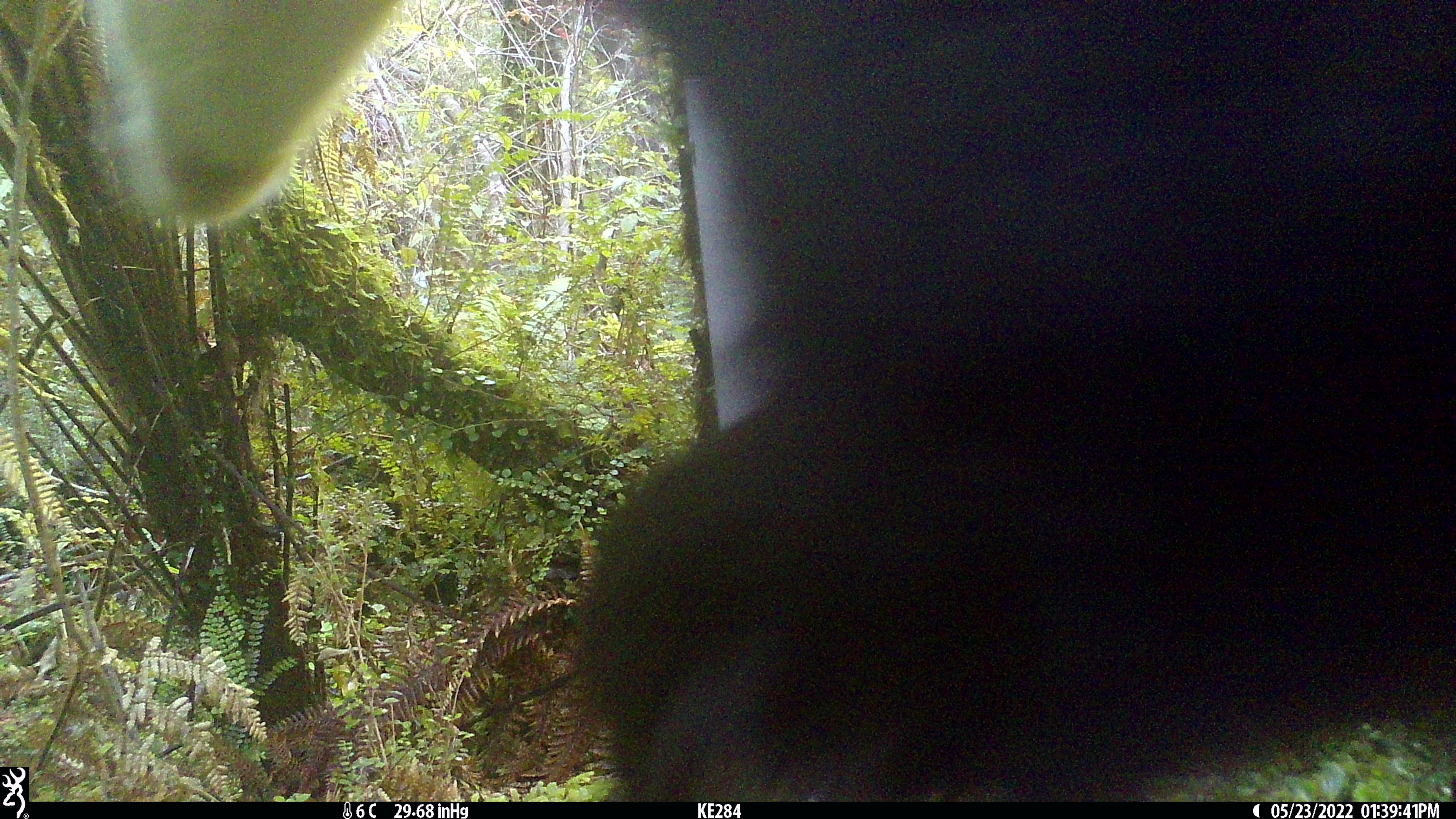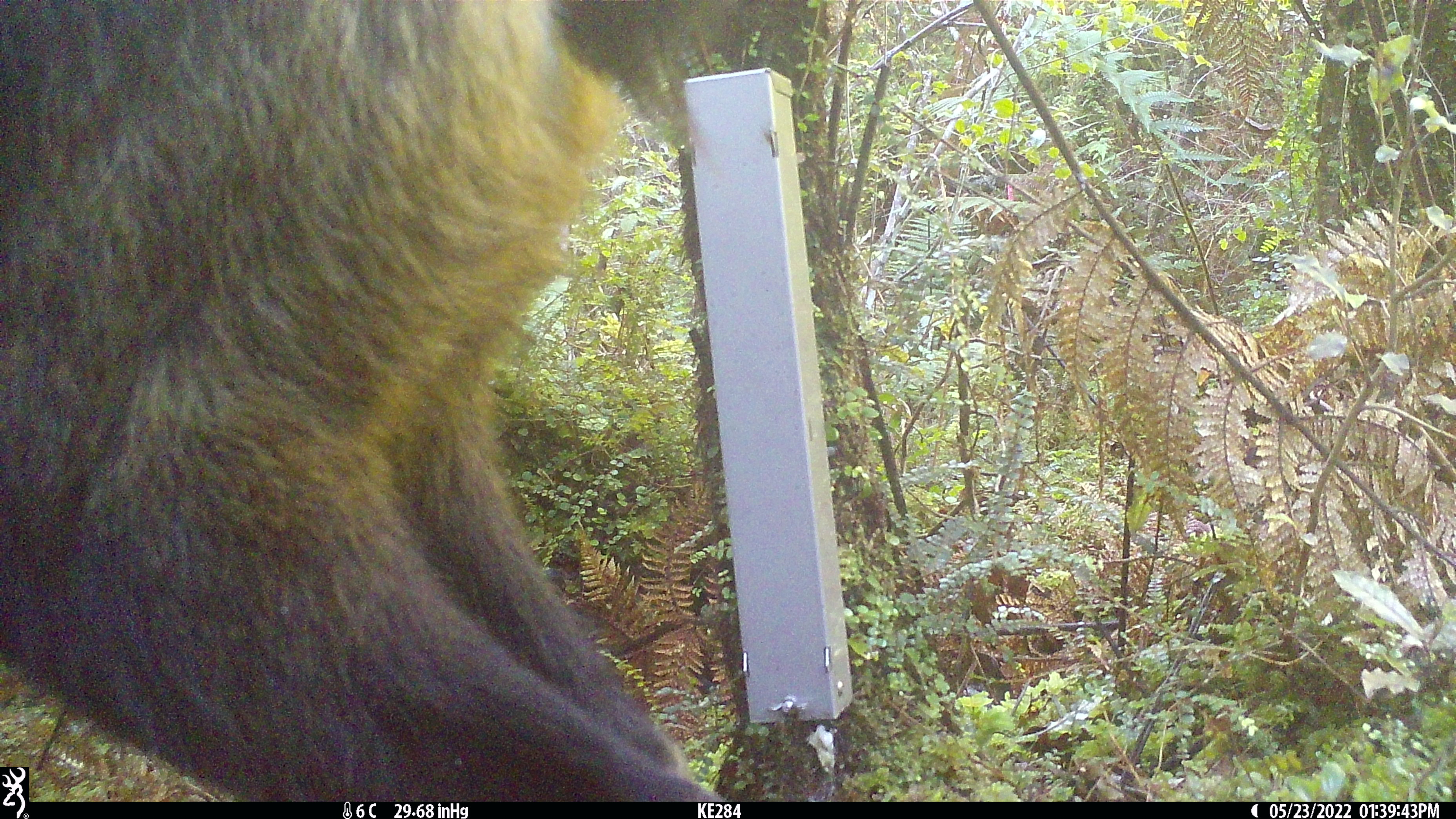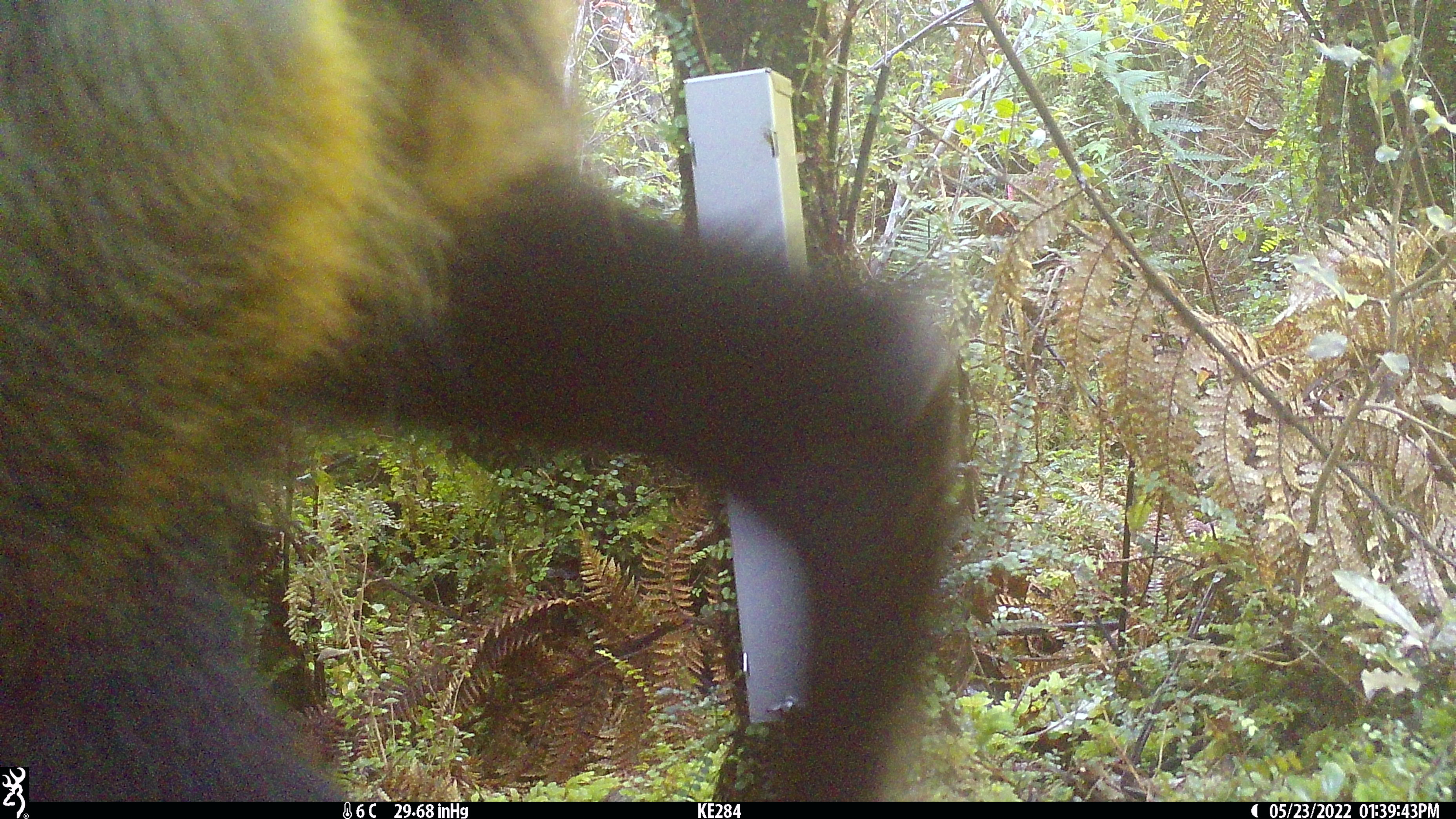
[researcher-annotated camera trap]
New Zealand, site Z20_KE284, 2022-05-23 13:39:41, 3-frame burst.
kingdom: Animalia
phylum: Chordata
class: Mammalia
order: Artiodactyla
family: Bovidae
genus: Rupicapra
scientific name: Rupicapra rupicapra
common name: alpine chamois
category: chamois